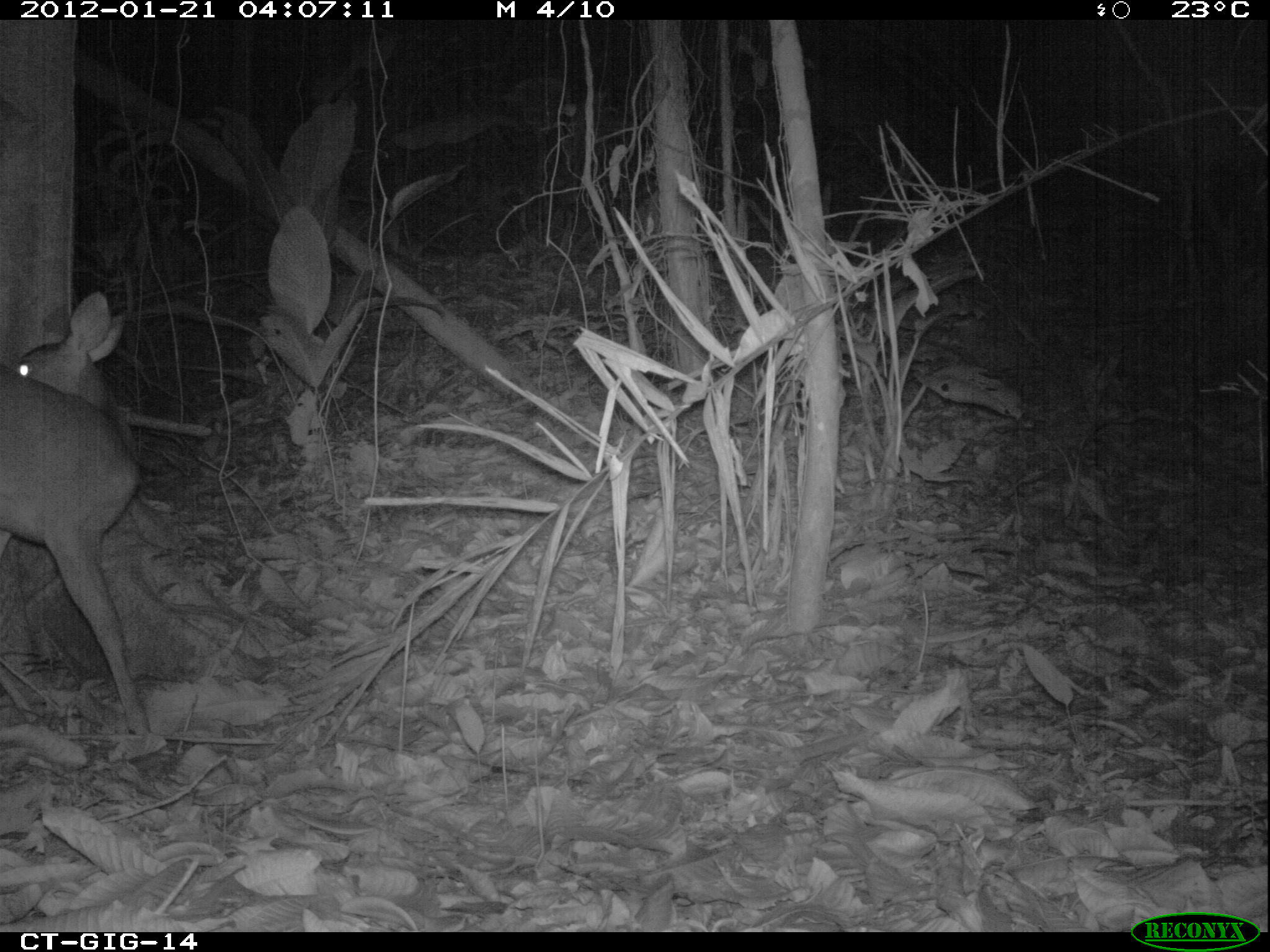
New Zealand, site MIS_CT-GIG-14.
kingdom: Animalia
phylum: Chordata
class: Mammalia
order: Artiodactyla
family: Cervidae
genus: Odocoileus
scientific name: Odocoileus virginianus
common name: white-tailed deer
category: white tailed deer